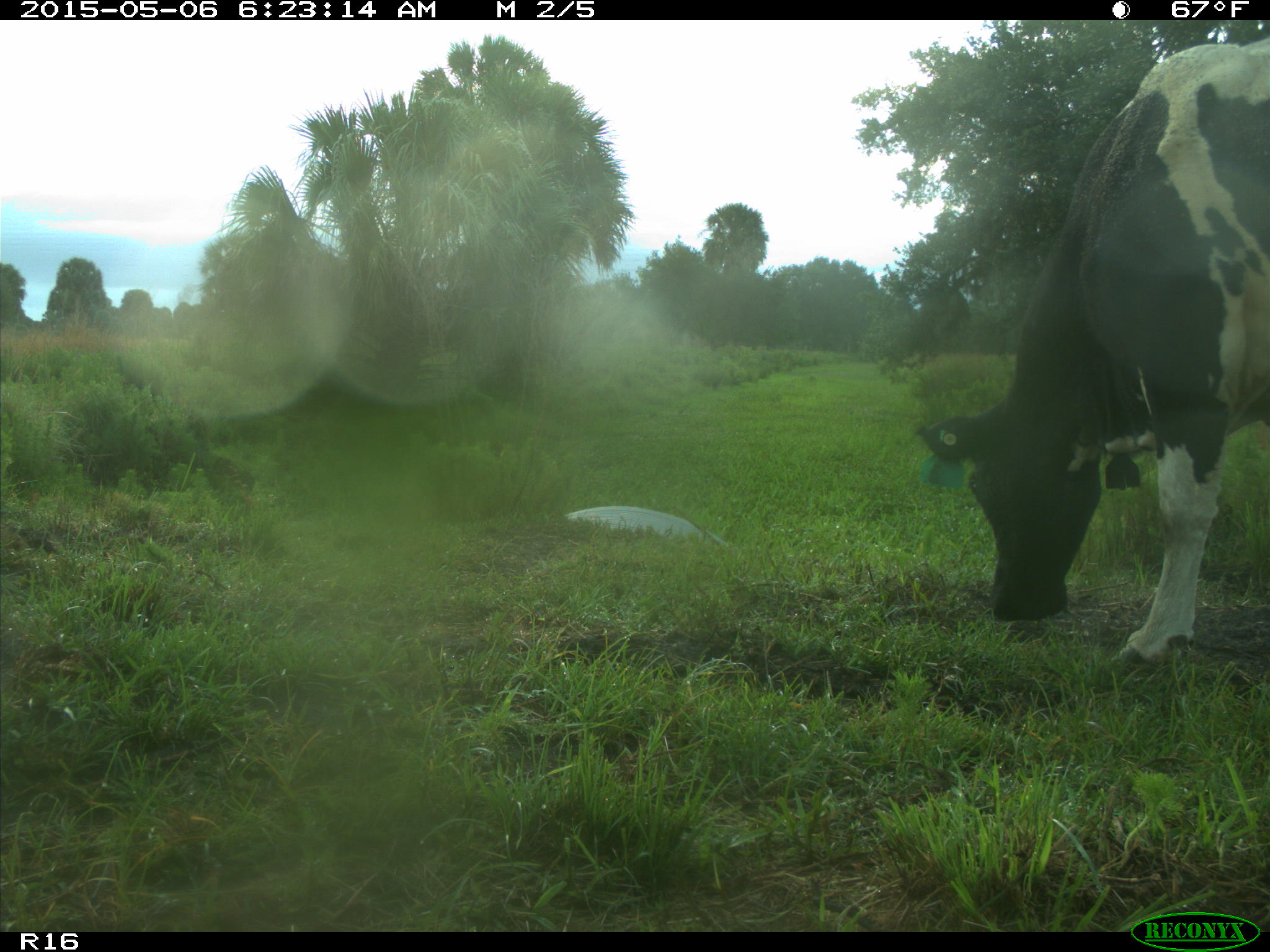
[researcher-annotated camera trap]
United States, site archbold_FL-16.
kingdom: Animalia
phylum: Chordata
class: Mammalia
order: Artiodactyla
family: Bovidae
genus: Bos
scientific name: Bos taurus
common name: domestic cow